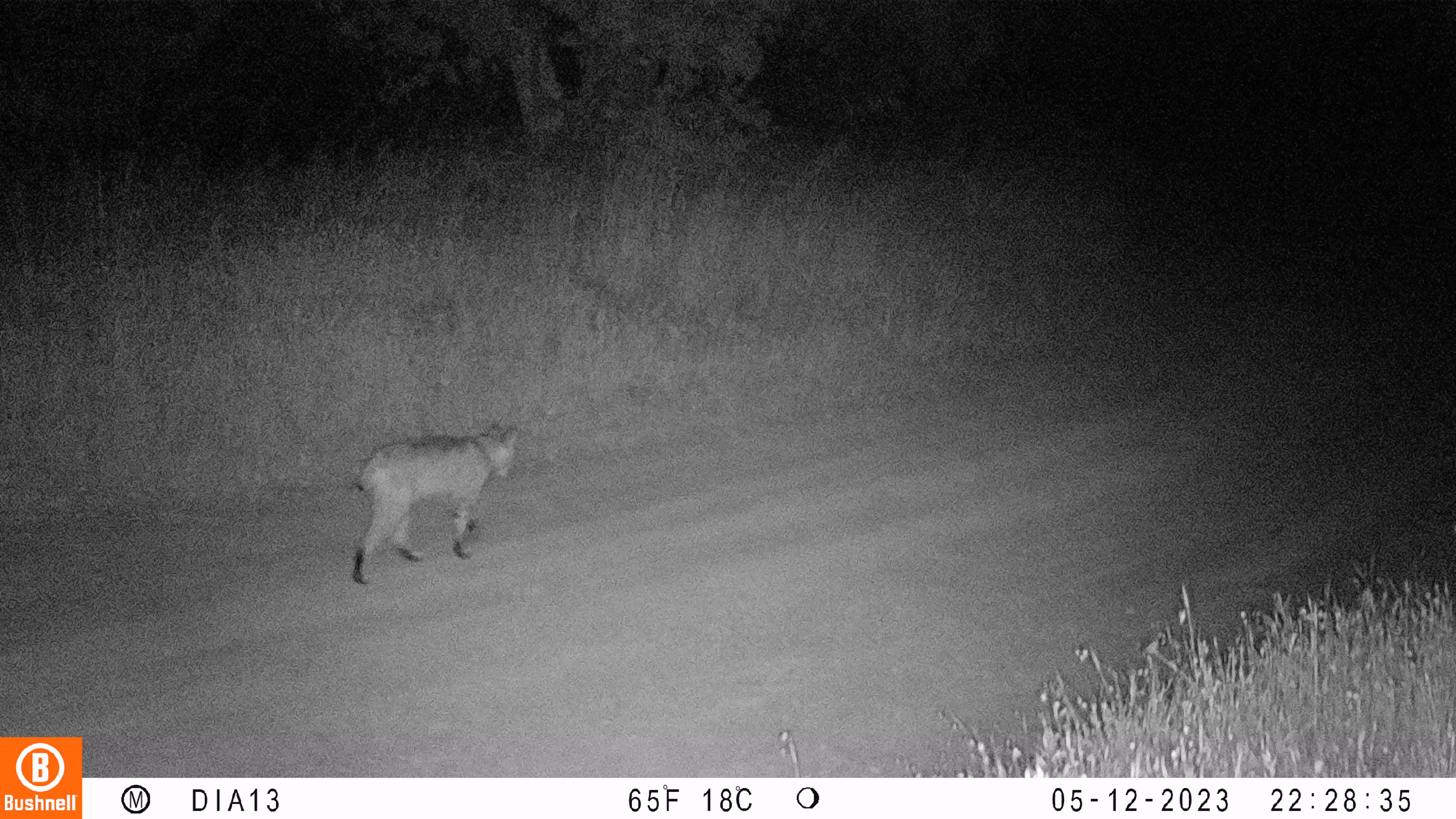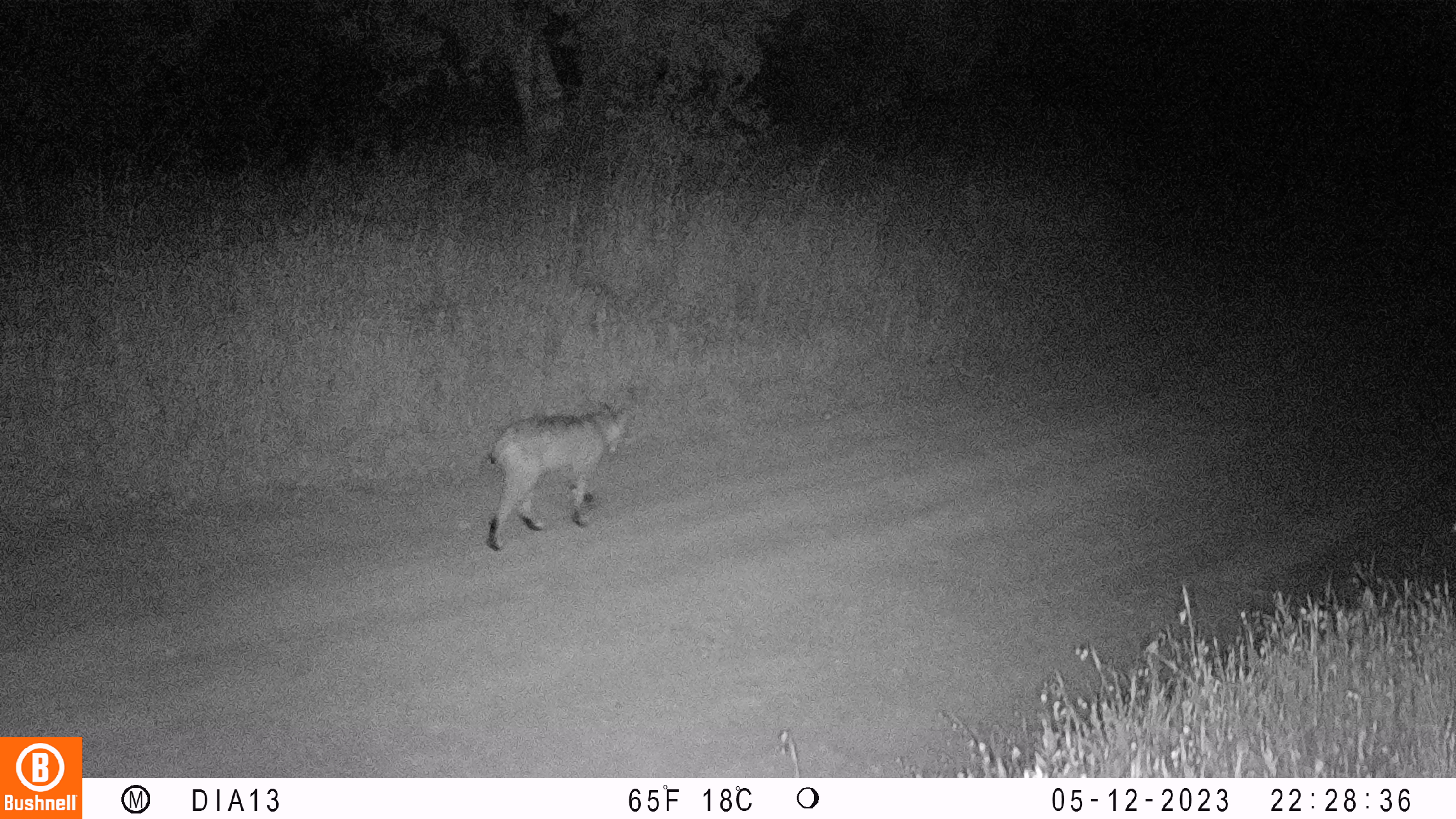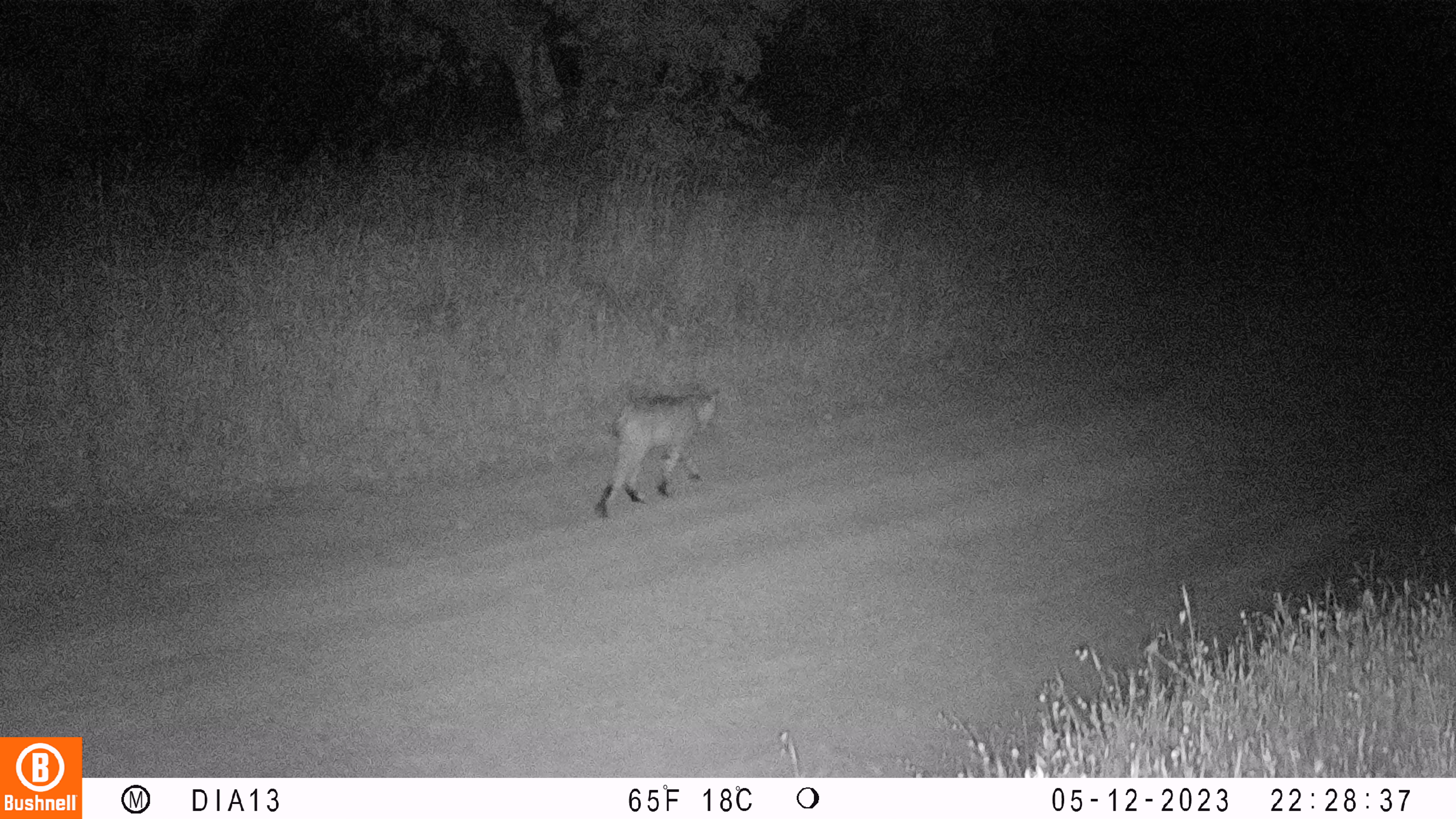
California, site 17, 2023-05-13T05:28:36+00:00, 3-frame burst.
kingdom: Animalia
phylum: Chordata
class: Mammalia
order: Carnivora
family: Felidae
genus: Lynx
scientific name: Lynx rufus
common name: bobcat